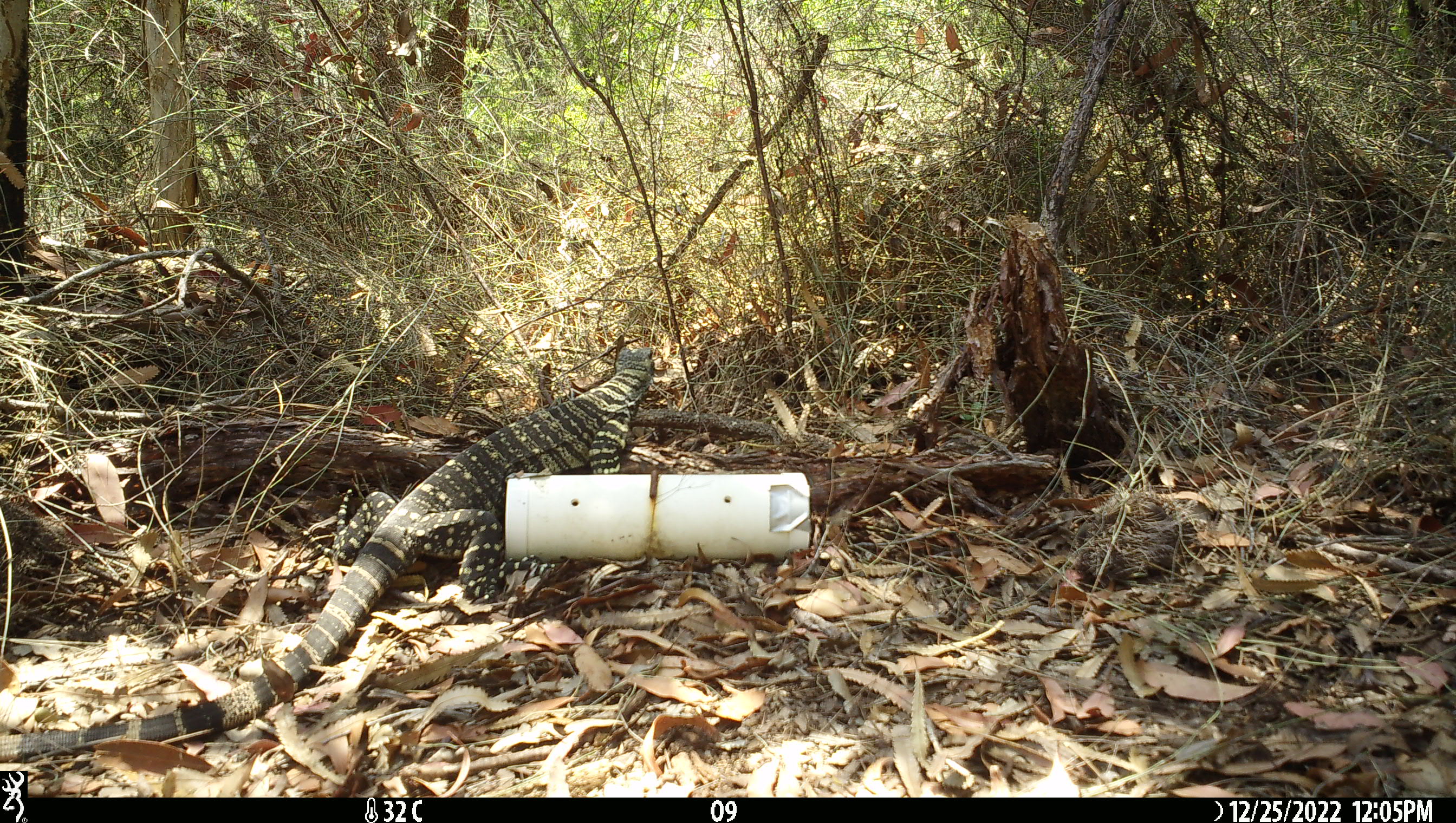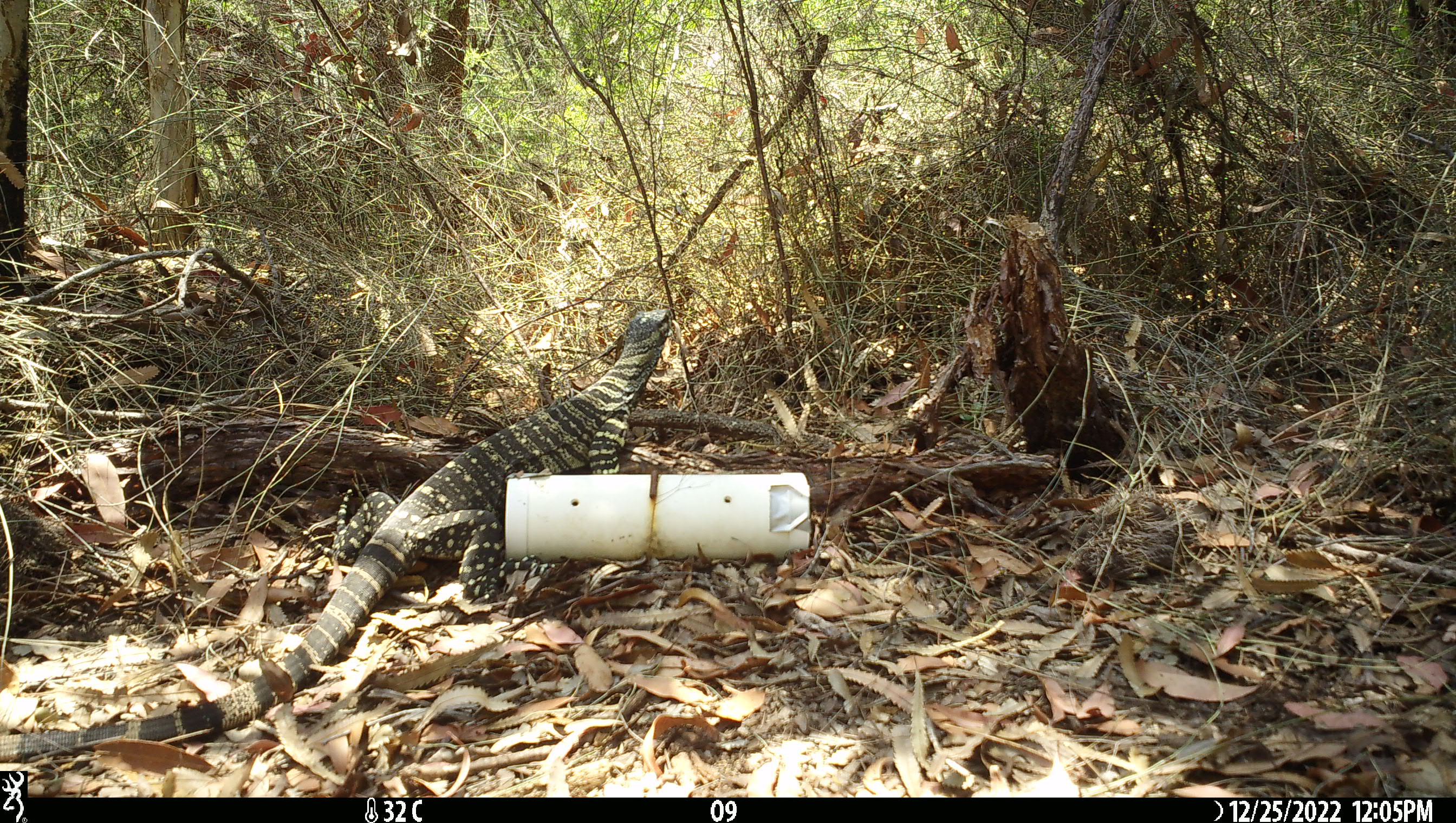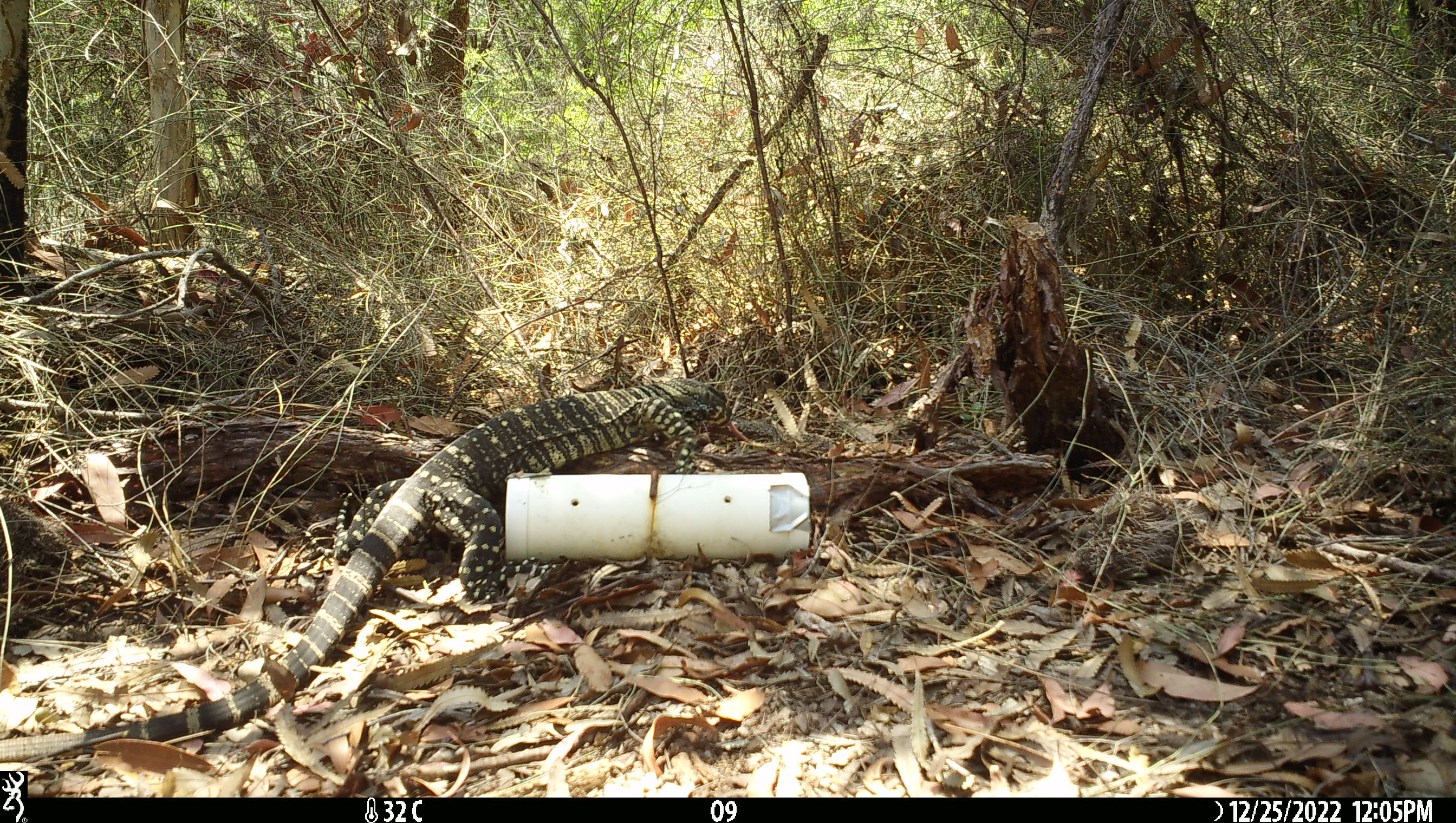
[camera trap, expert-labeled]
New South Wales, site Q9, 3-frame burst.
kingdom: Animalia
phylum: Chordata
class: Reptilia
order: Squamata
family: Varanidae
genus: Varanus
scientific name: Varanus varius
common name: lace monitor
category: goanna